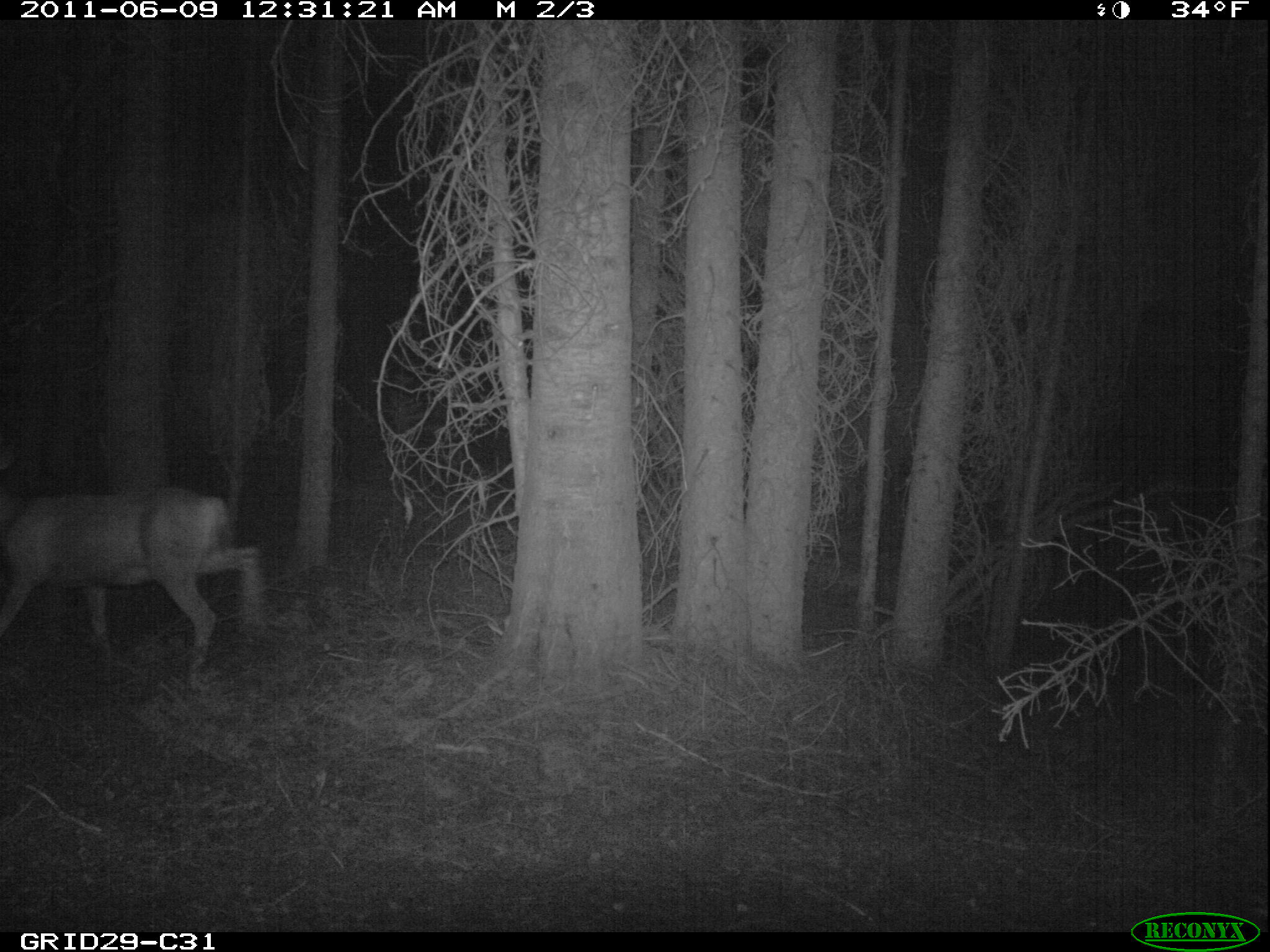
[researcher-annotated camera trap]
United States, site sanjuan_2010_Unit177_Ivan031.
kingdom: Animalia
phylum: Chordata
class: Mammalia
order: Artiodactyla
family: Cervidae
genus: Odocoileus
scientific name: Odocoileus hemionus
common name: mule deer